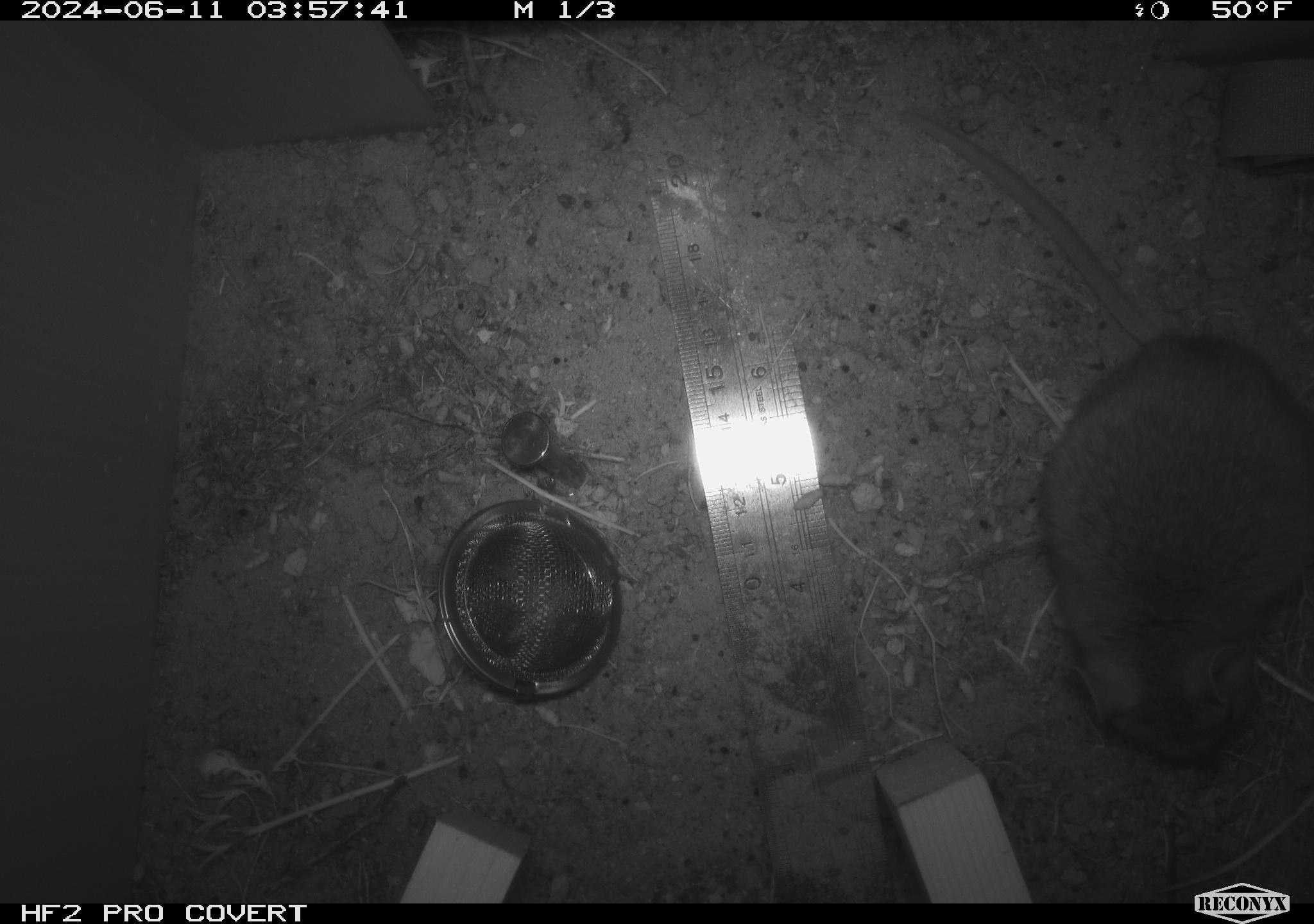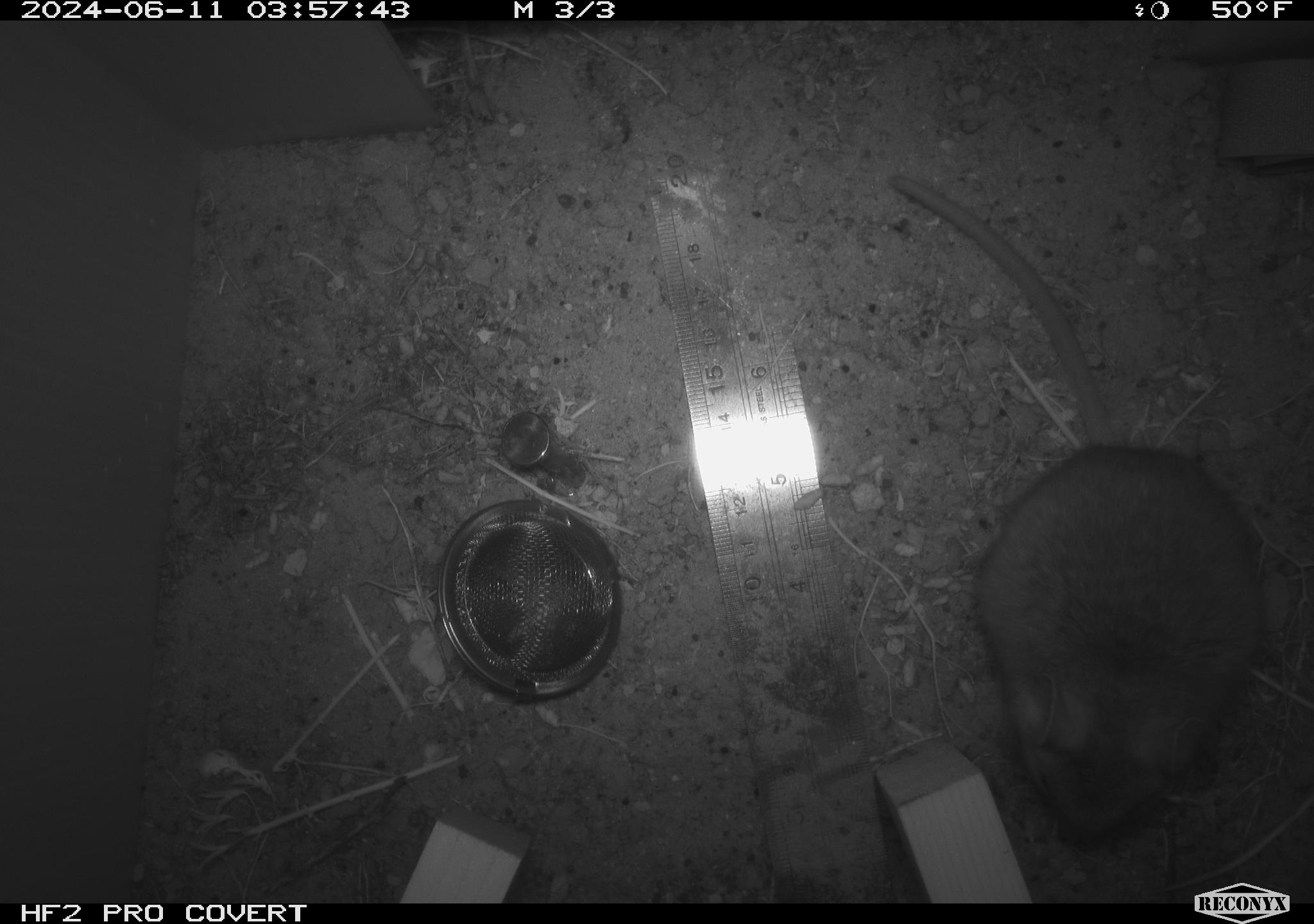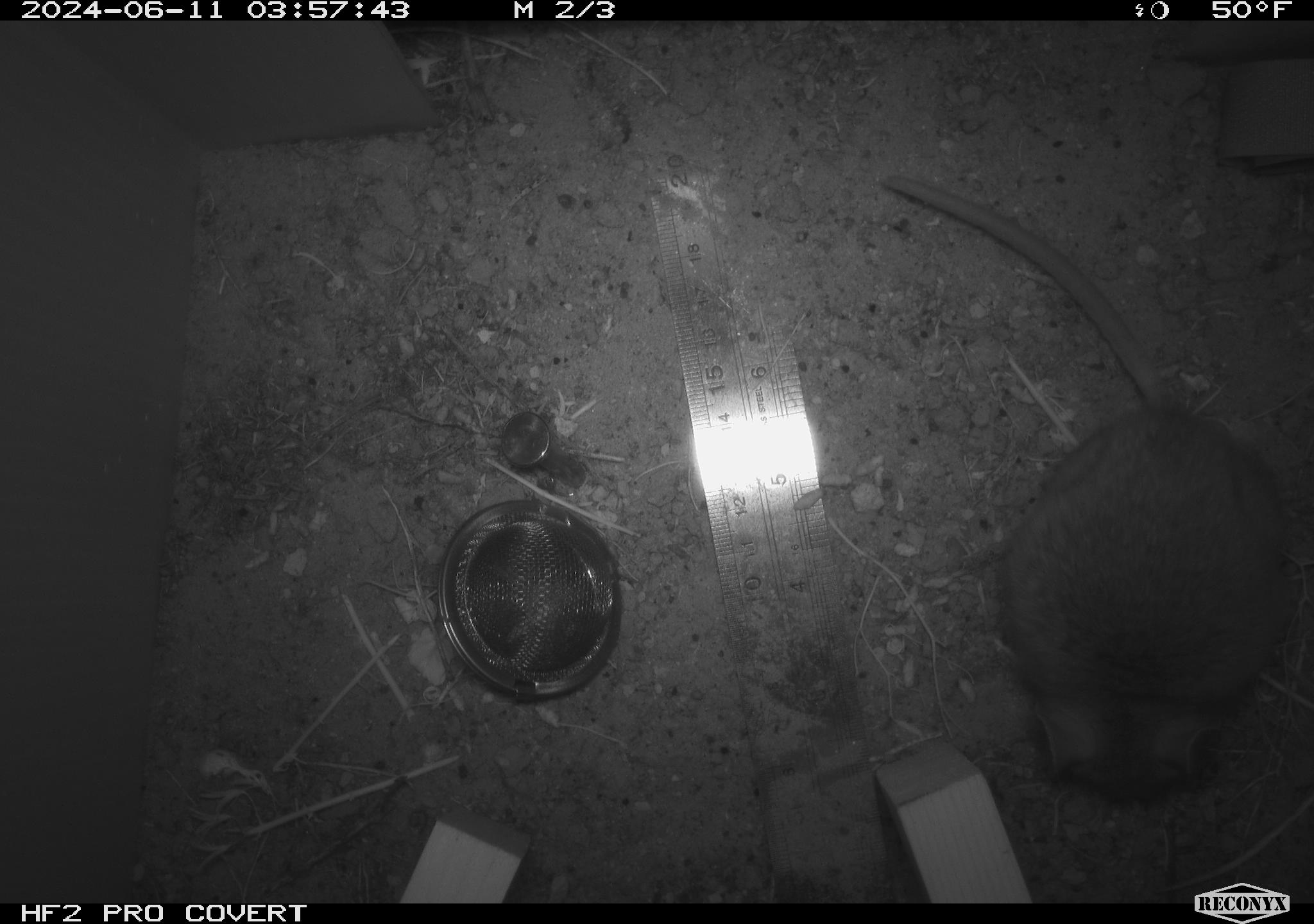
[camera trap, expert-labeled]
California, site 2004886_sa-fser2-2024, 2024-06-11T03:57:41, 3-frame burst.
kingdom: Animalia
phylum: Chordata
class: Mammalia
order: Rodentia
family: Cricetidae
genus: Neotoma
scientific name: Neotoma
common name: pack rat or woodrat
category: neotoma species